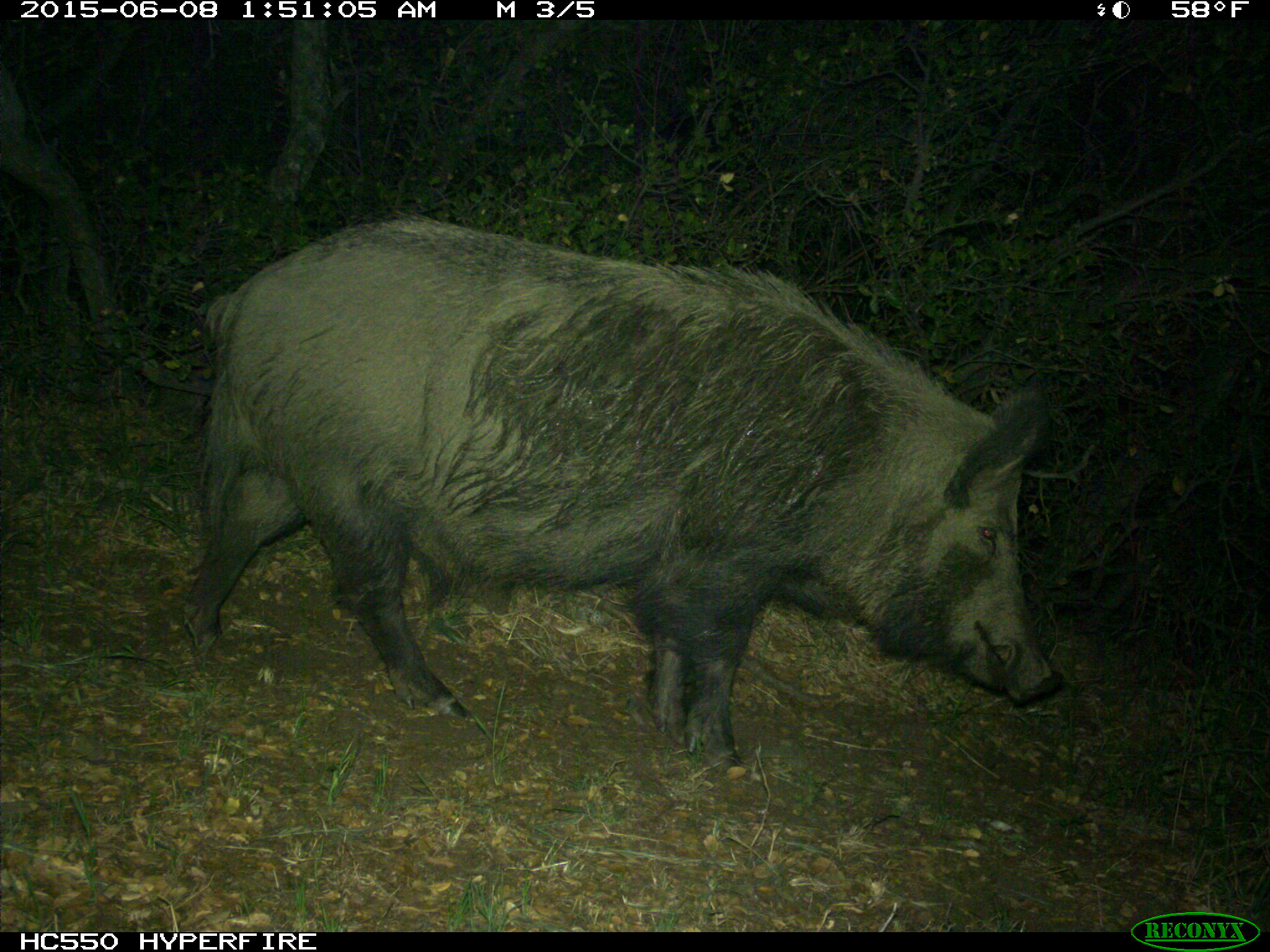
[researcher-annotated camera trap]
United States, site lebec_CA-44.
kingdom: Animalia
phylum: Chordata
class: Mammalia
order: Artiodactyla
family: Suidae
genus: Sus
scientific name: Sus scrofa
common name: wild boar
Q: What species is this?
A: Sus scrofa (wild boar).